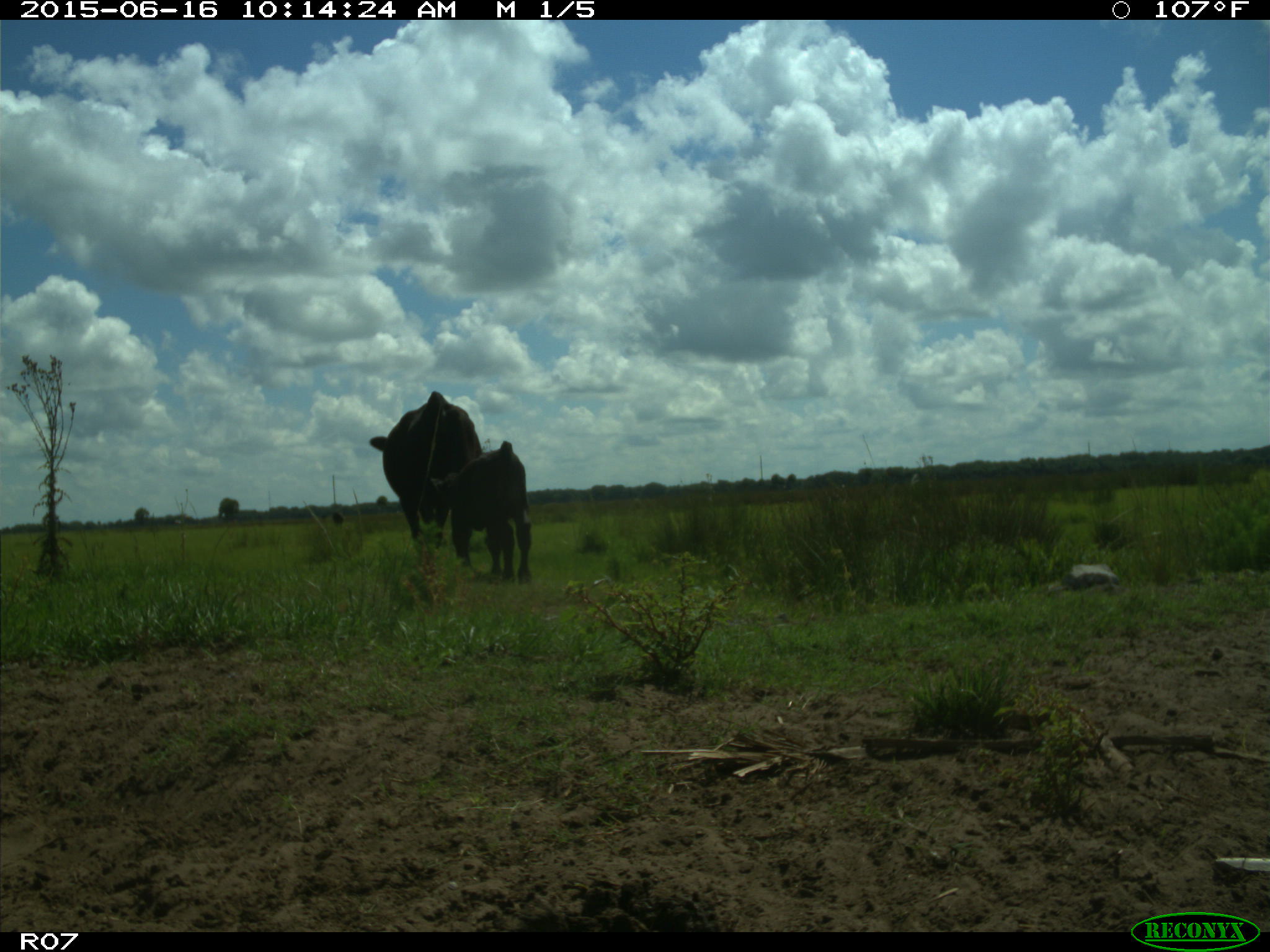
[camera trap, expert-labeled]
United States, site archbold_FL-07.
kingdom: Animalia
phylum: Chordata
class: Mammalia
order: Artiodactyla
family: Bovidae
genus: Bos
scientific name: Bos taurus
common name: domestic cow